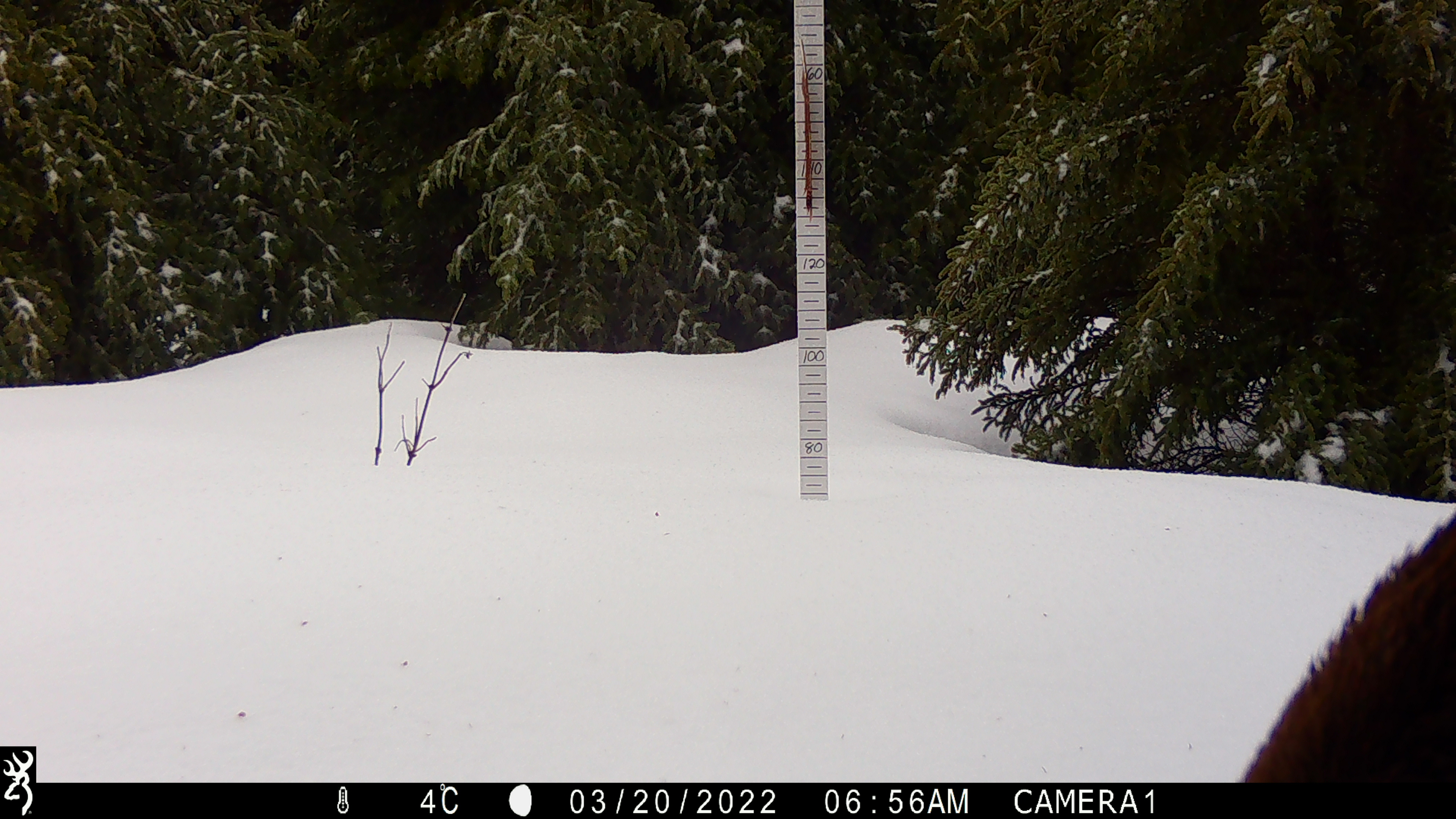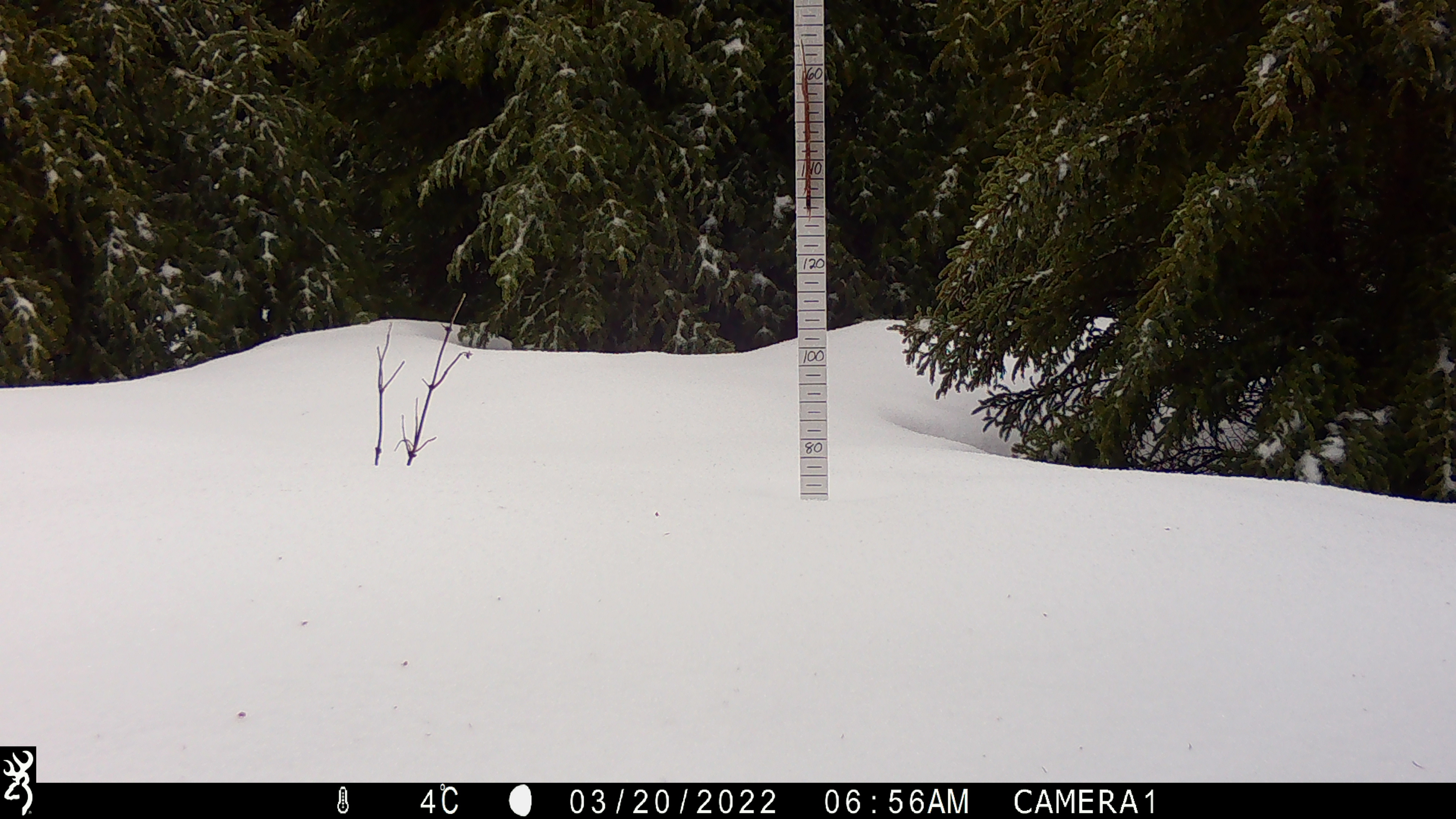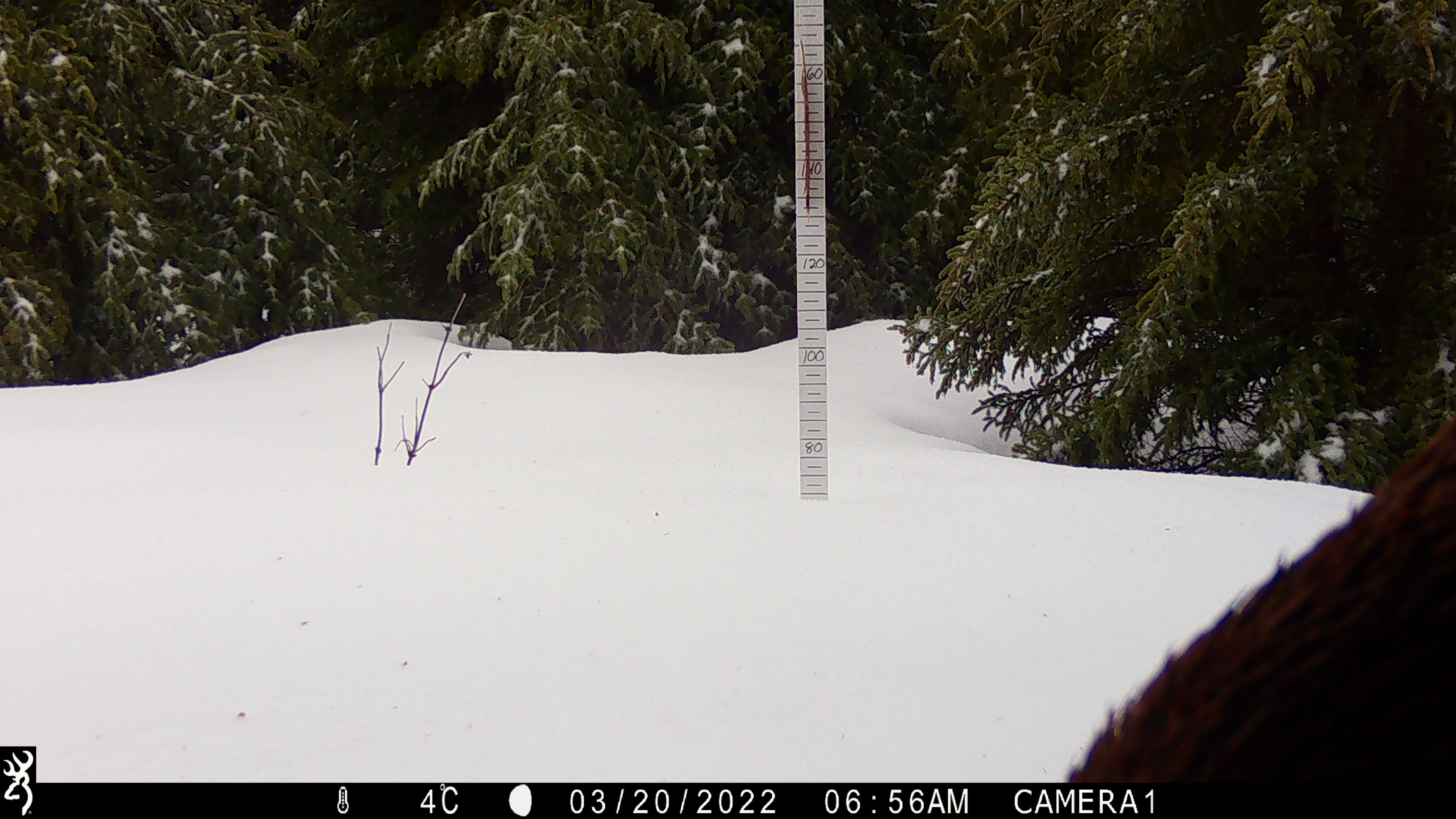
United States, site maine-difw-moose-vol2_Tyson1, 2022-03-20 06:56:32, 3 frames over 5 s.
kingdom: Animalia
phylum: Chordata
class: Mammalia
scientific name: Mammalia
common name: mammal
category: mammal sp.